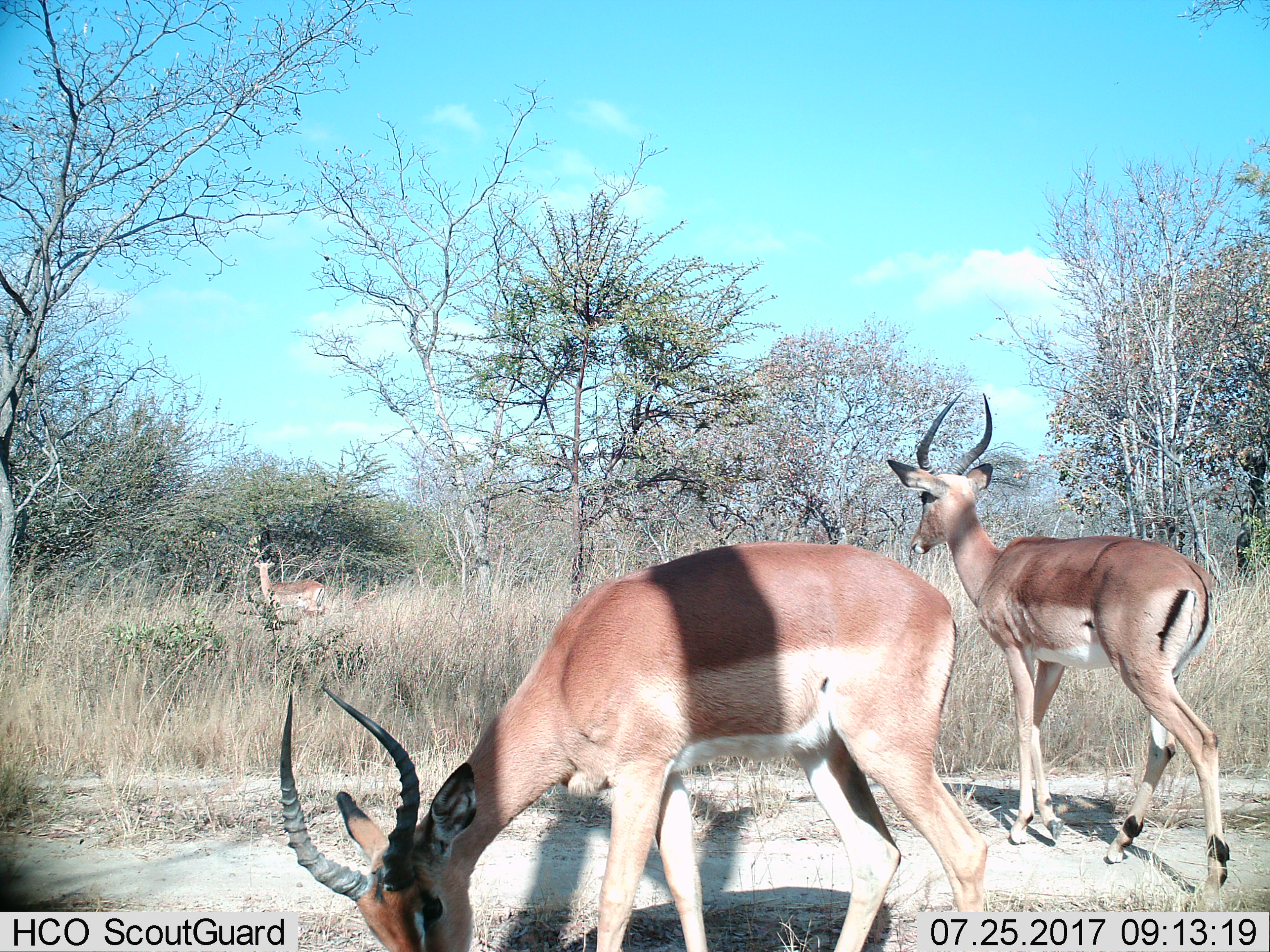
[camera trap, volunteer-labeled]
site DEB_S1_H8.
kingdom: Animalia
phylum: Chordata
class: Mammalia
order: Artiodactyla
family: Bovidae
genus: Aepyceros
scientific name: Aepyceros melampus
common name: impala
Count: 3.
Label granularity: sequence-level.